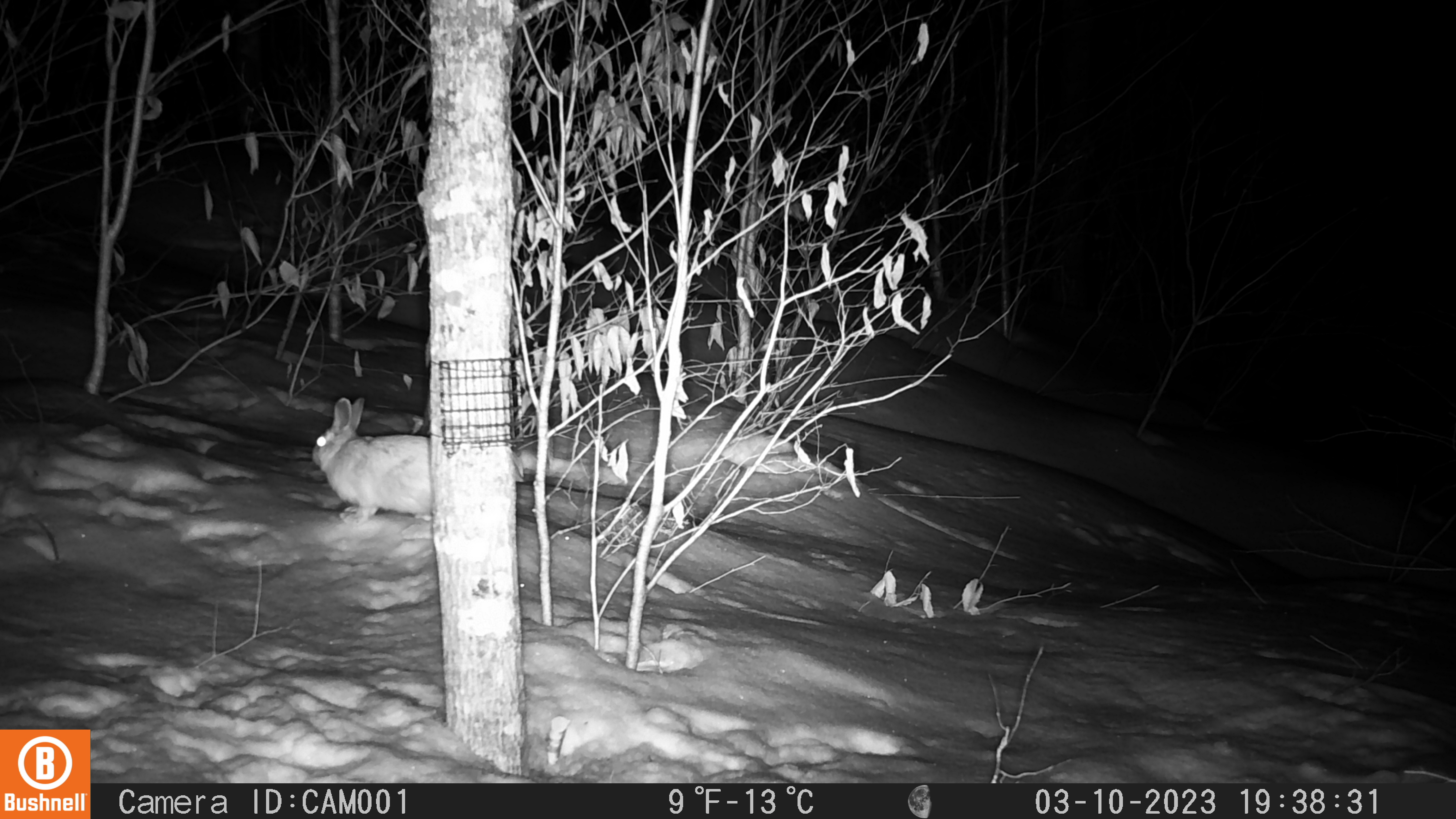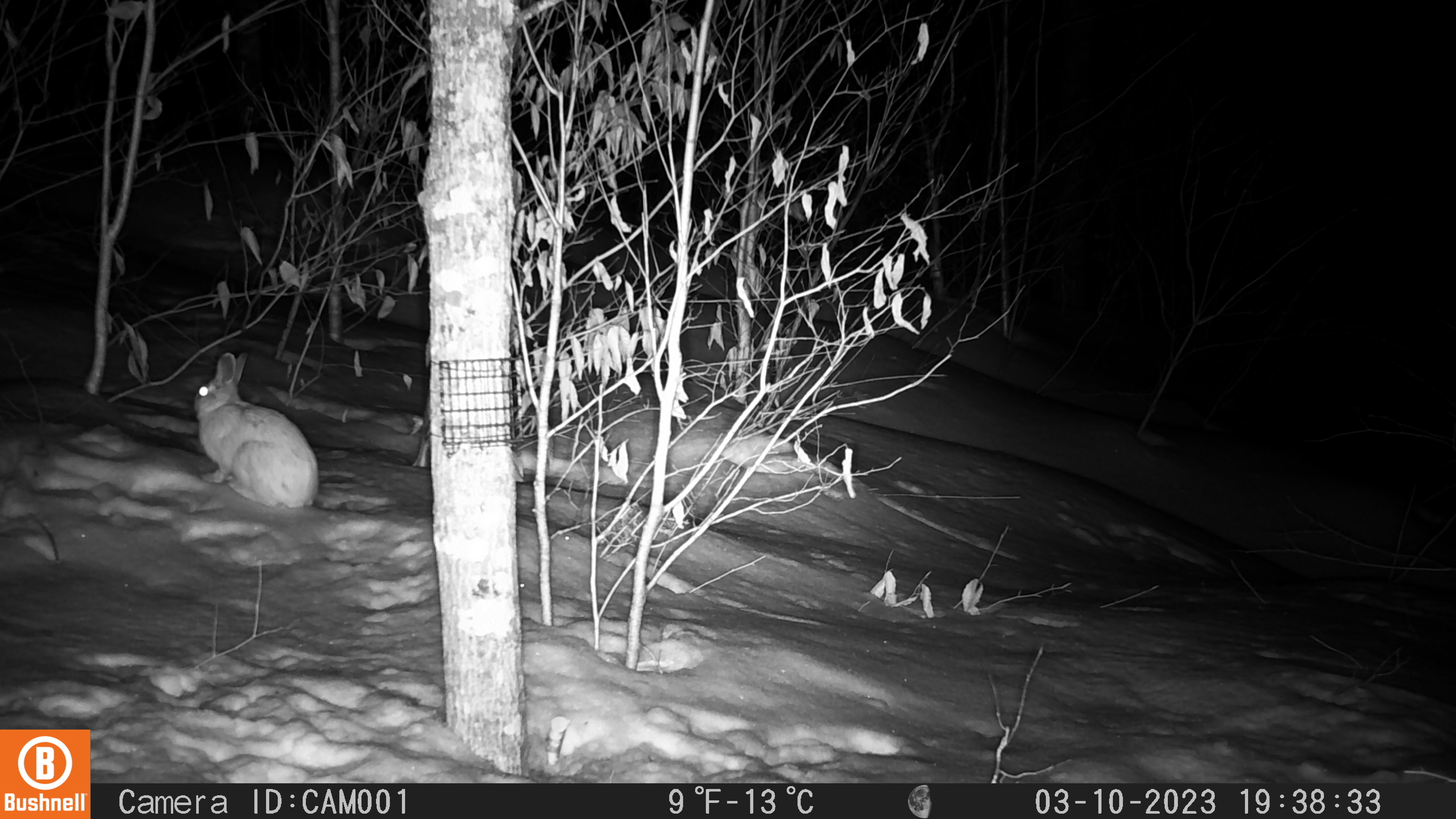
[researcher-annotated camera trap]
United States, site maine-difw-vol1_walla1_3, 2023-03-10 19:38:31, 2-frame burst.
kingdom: Animalia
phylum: Chordata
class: Mammalia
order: Lagomorpha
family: Leporidae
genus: Lepus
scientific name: Lepus americanus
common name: snowshoe hare